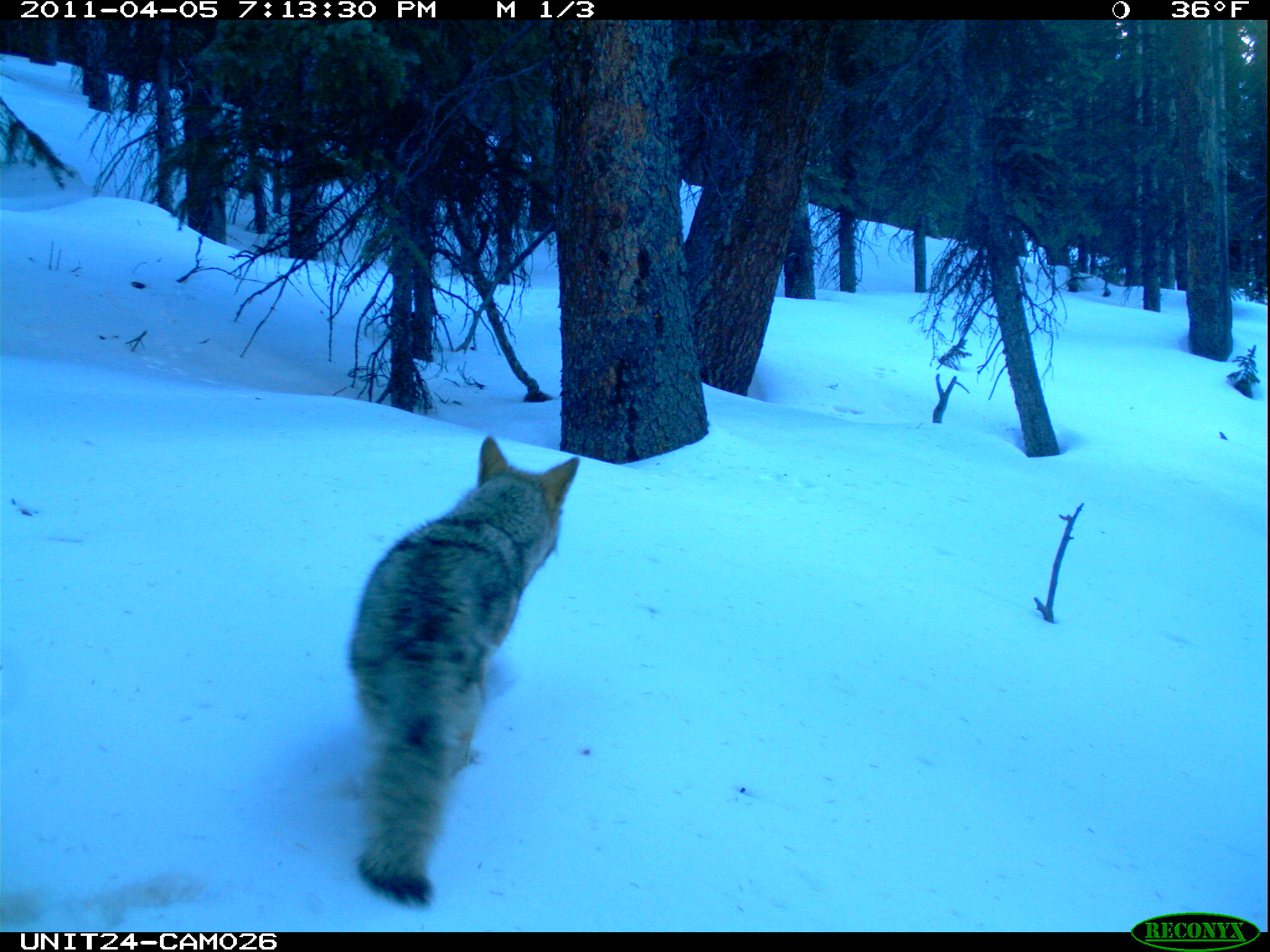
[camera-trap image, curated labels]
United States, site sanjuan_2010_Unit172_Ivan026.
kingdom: Animalia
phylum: Chordata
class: Mammalia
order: Carnivora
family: Canidae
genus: Canis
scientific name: Canis latrans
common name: coyote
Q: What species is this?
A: Canis latrans (coyote).